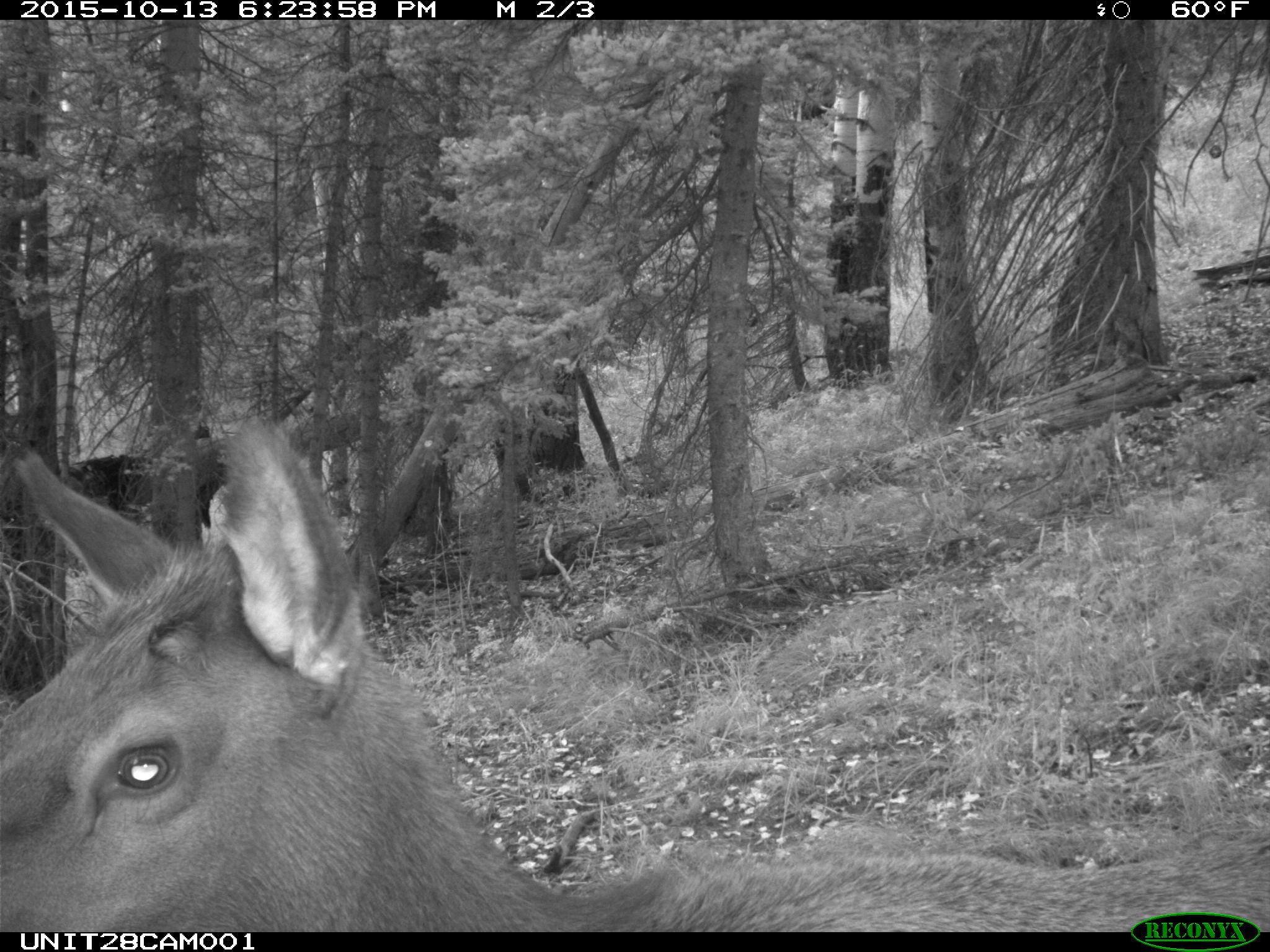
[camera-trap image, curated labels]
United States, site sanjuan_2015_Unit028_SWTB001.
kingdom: Animalia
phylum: Chordata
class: Mammalia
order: Artiodactyla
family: Cervidae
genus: Cervus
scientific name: Cervus elaphus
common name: red deer